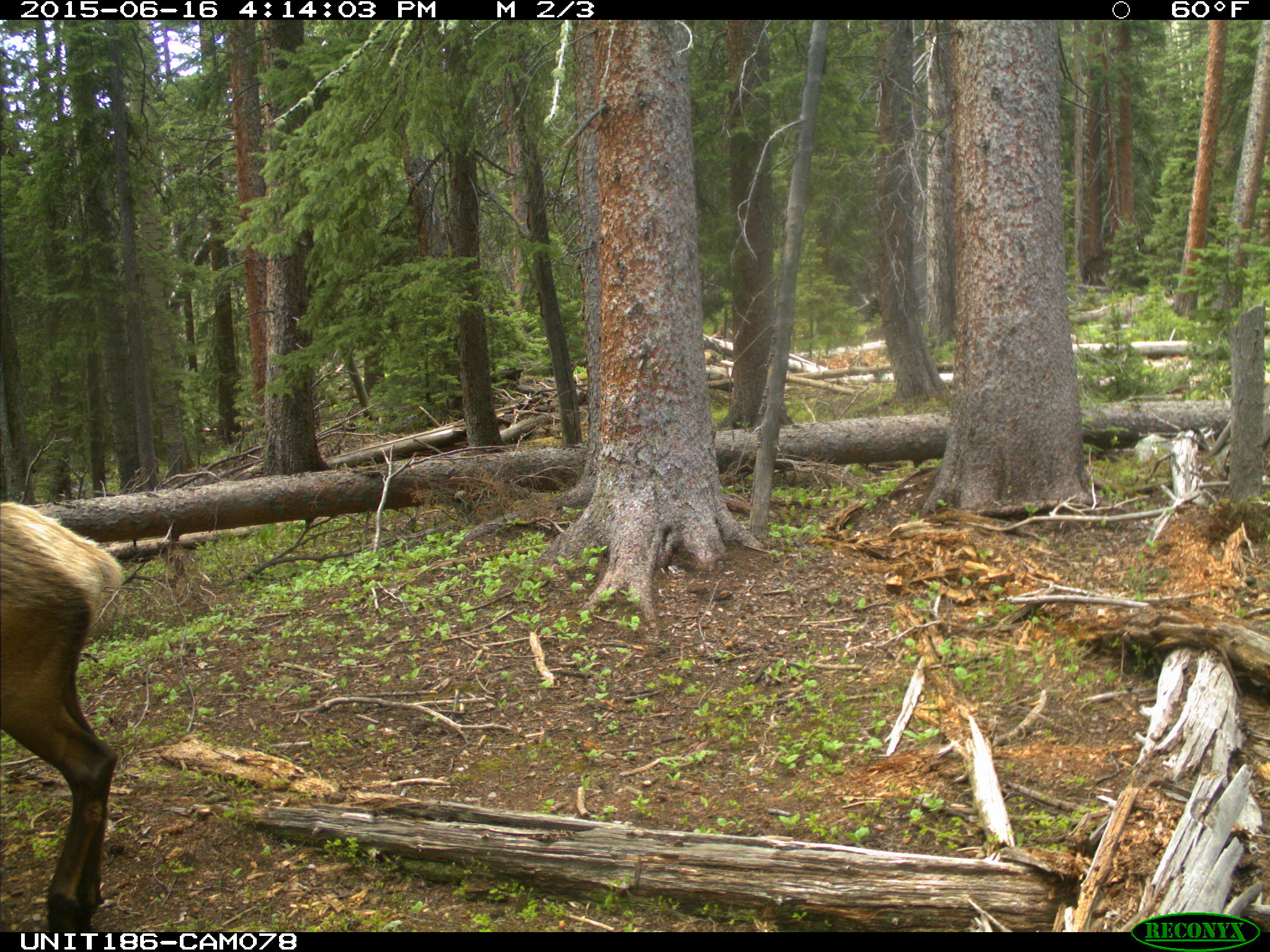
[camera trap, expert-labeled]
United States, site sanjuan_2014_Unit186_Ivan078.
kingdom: Animalia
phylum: Chordata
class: Mammalia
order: Artiodactyla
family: Cervidae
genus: Cervus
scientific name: Cervus elaphus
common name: red deer